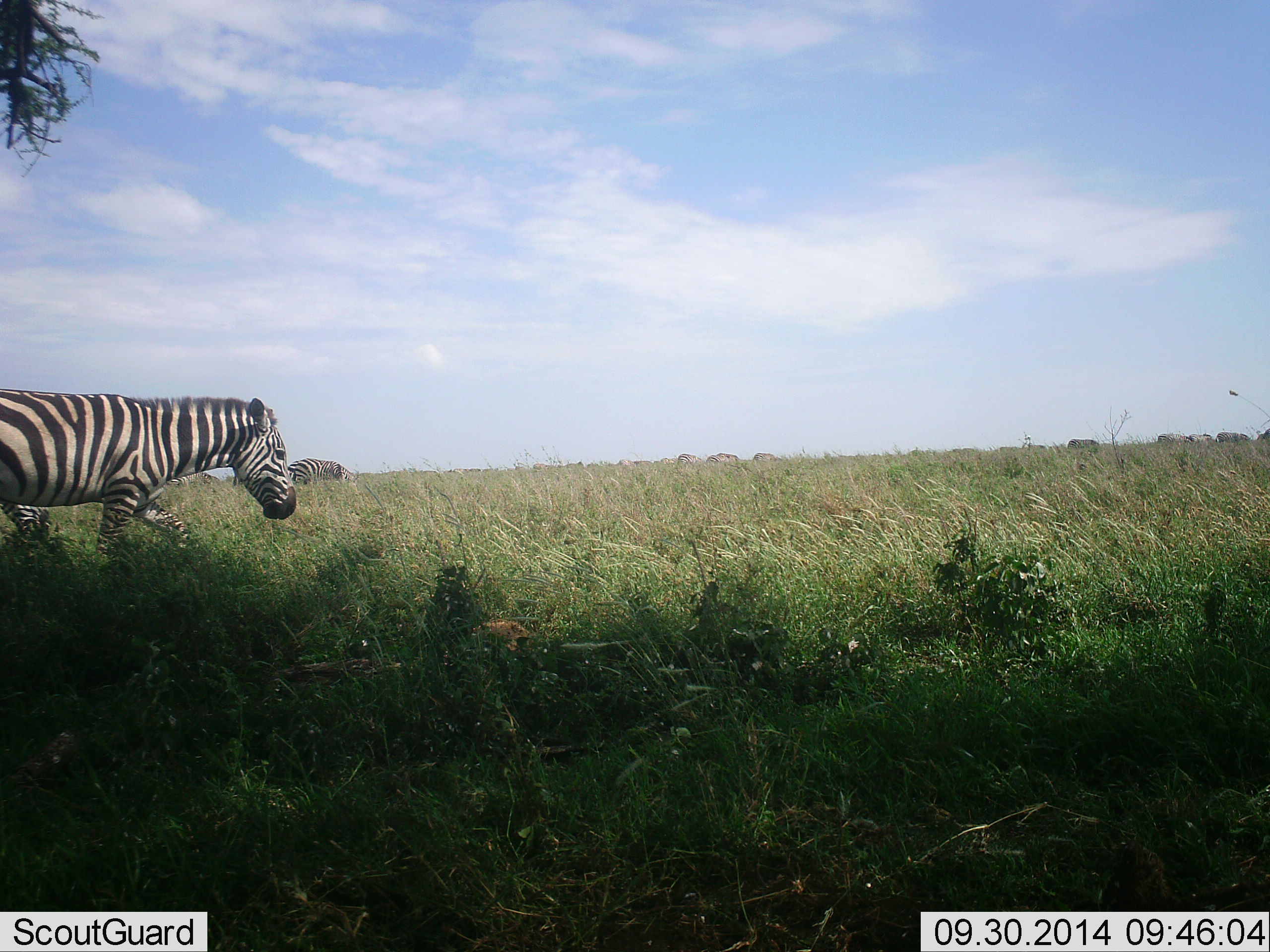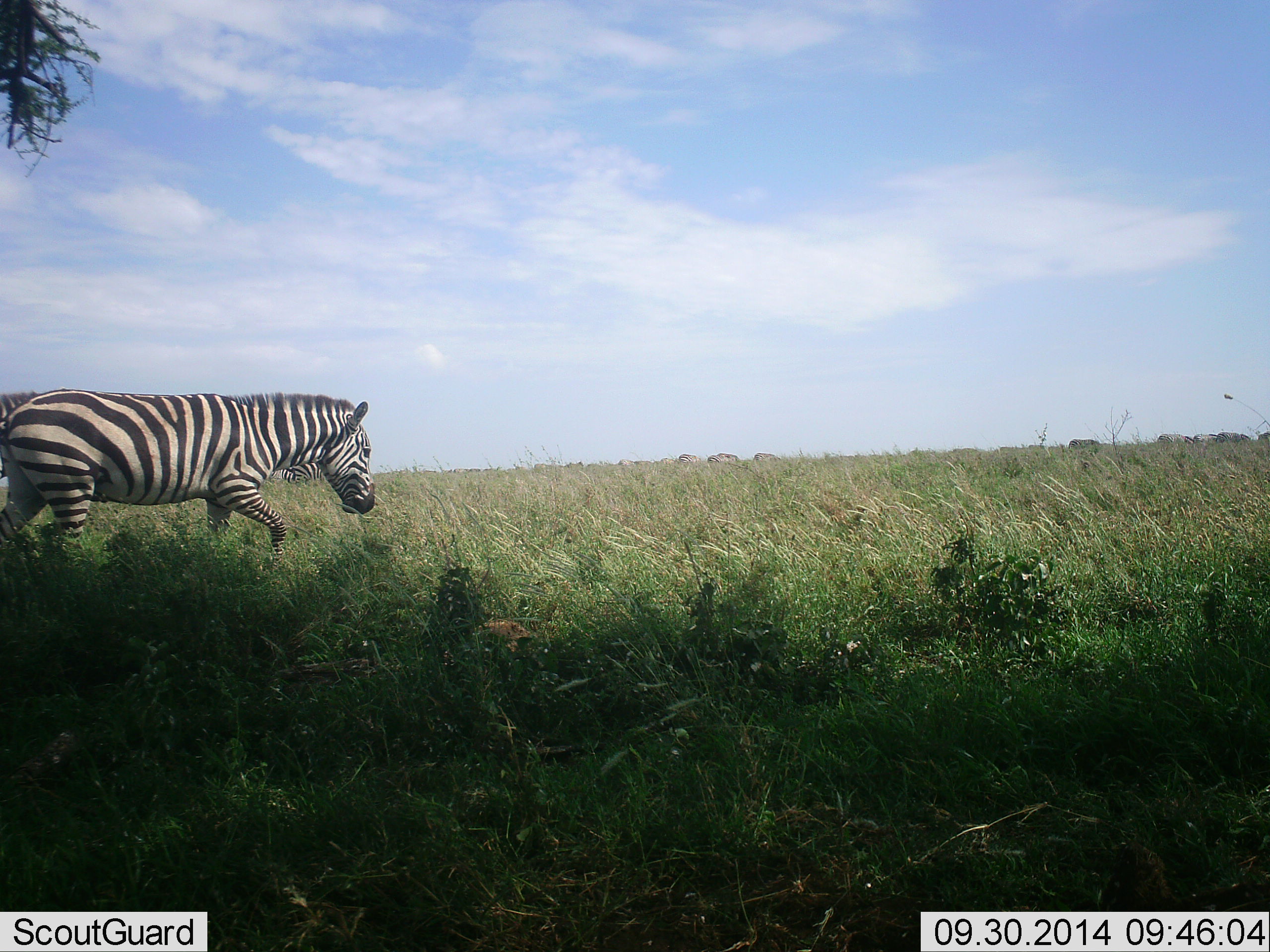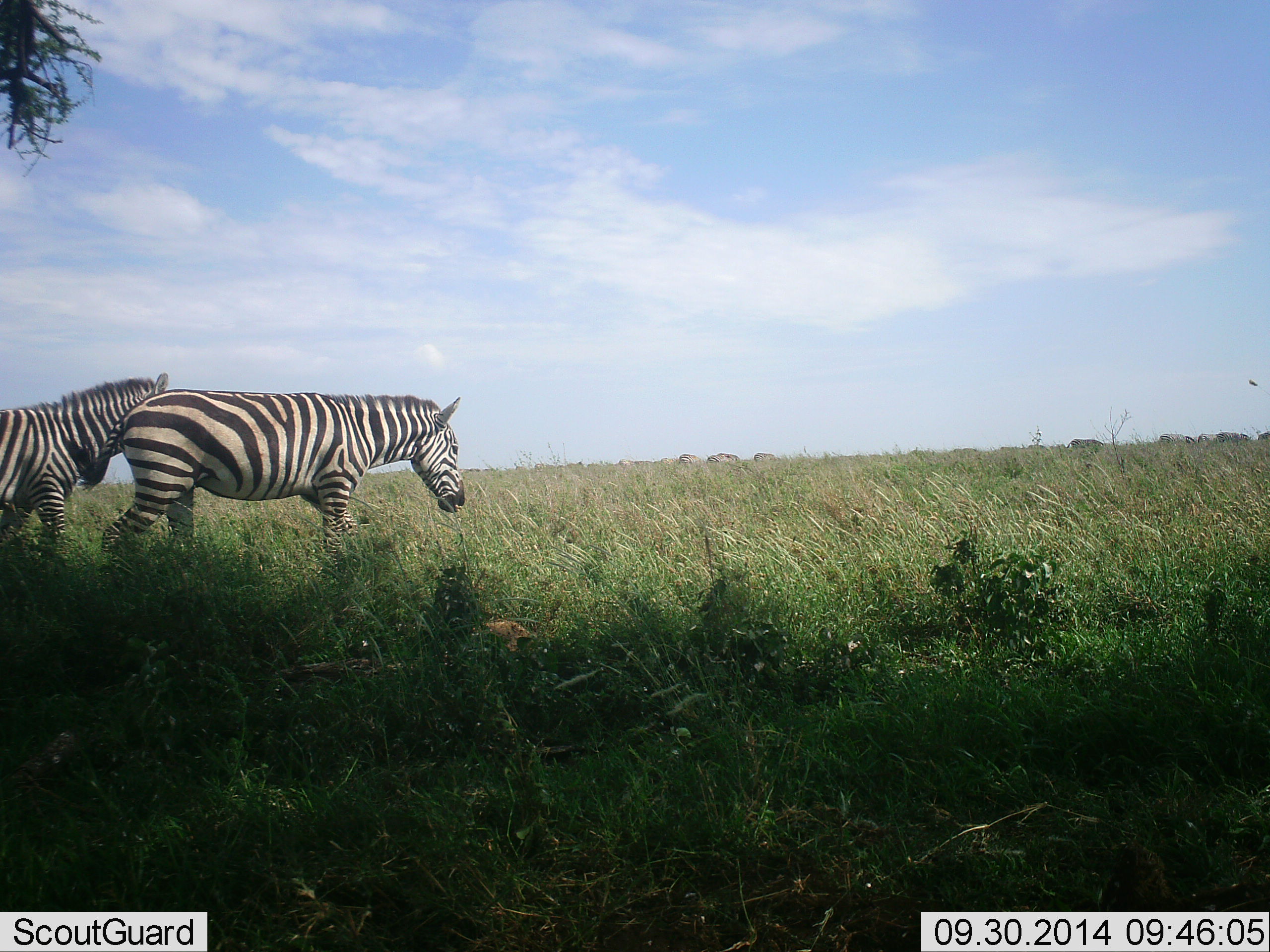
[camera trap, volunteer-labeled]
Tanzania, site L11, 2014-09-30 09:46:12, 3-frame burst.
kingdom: Animalia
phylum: Chordata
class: Mammalia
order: Perissodactyla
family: Equidae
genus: Equus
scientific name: Equus quagga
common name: plains zebra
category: zebra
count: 3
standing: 27%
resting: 0%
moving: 91%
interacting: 0%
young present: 0%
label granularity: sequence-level